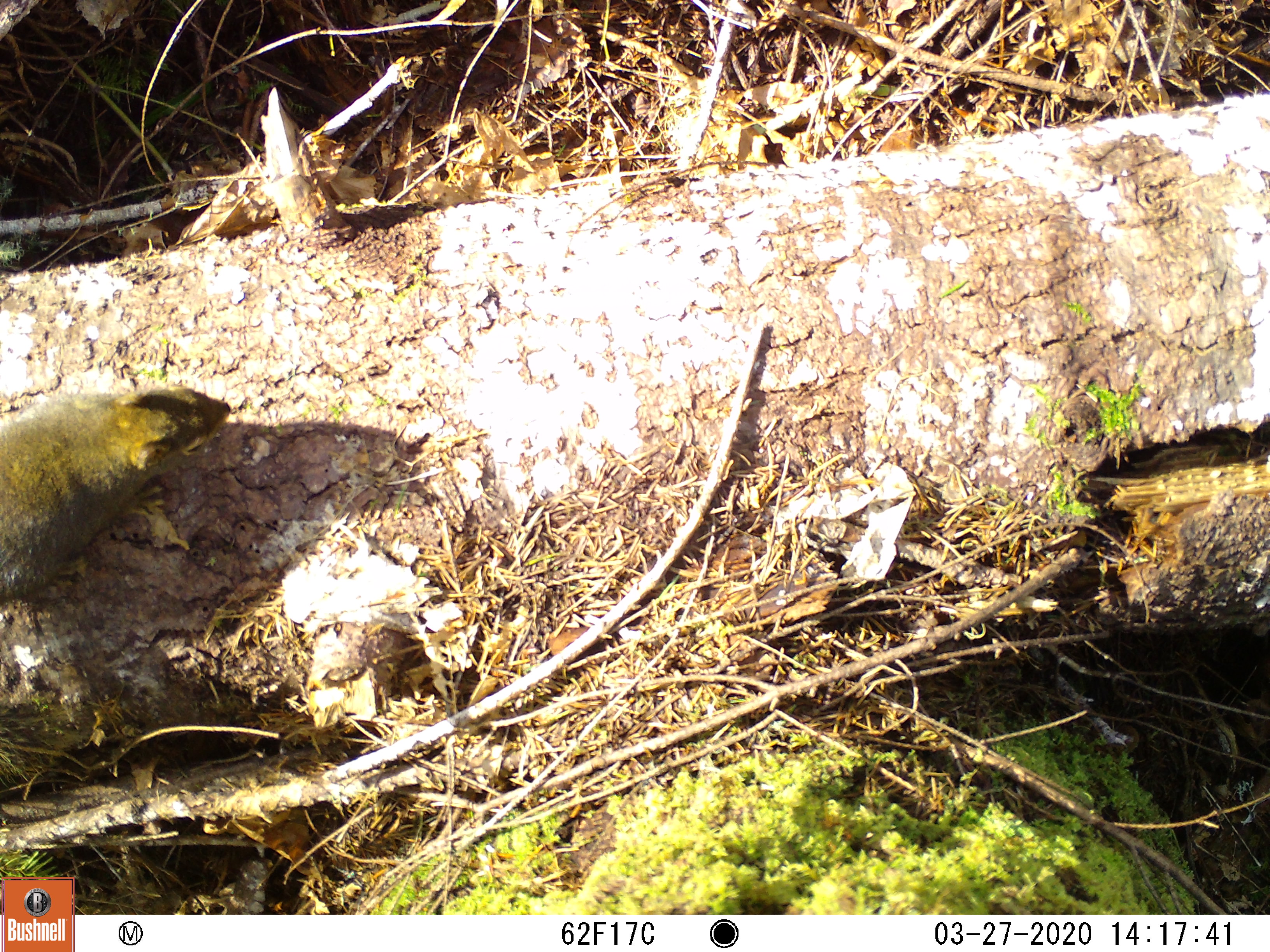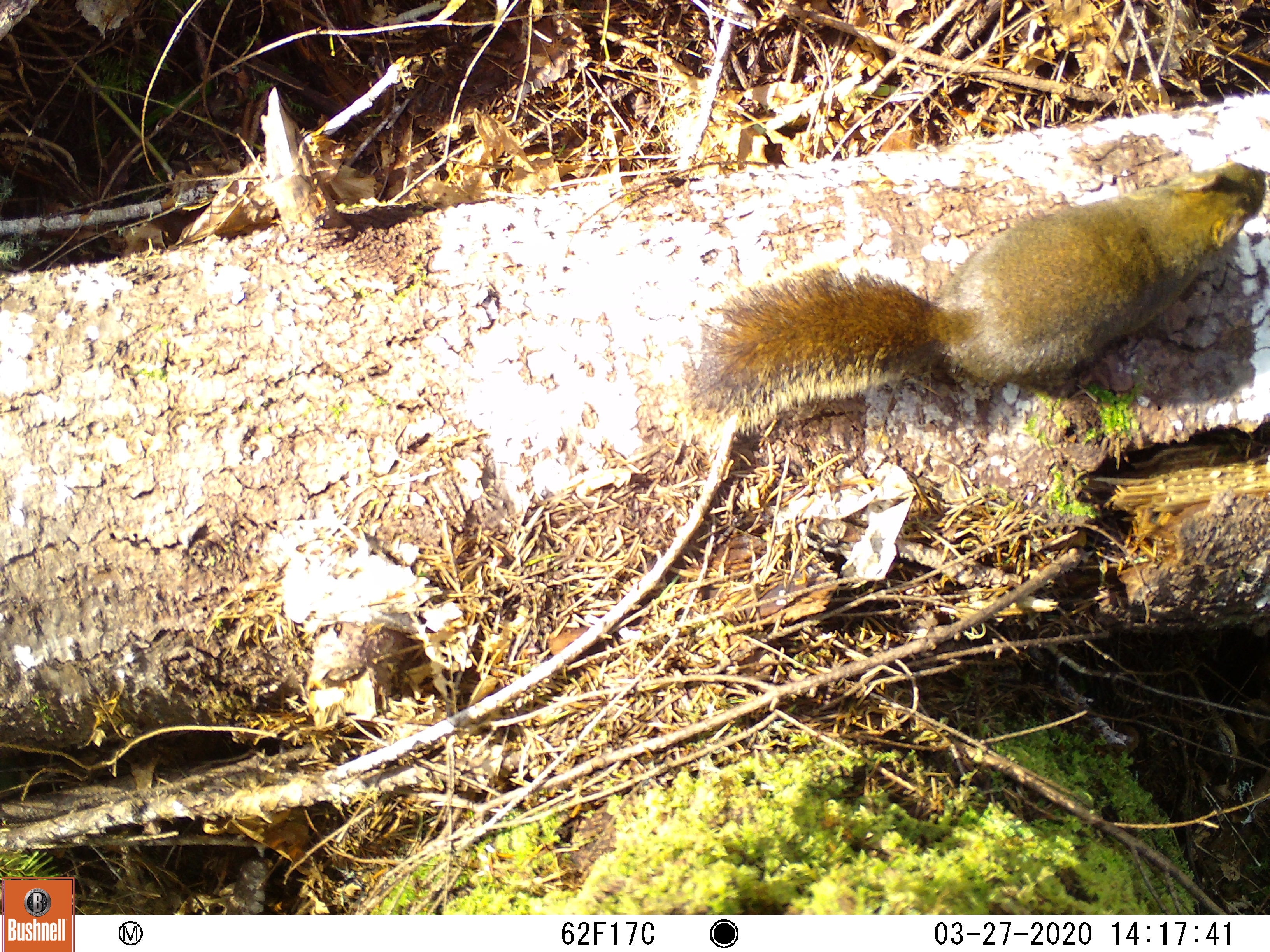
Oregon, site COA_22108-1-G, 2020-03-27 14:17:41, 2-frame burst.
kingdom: Animalia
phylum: Chordata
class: Mammalia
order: Rodentia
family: Sciuridae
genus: Tamiasciurus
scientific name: Tamiasciurus douglasii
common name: douglas squirrel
Douglas squirrel (Tamiasciurus douglasii).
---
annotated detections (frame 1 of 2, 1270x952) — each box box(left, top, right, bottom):
douglas squirrel: box(0, 353, 308, 624)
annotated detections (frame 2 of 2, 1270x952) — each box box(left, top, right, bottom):
douglas squirrel: box(660, 147, 1268, 475)